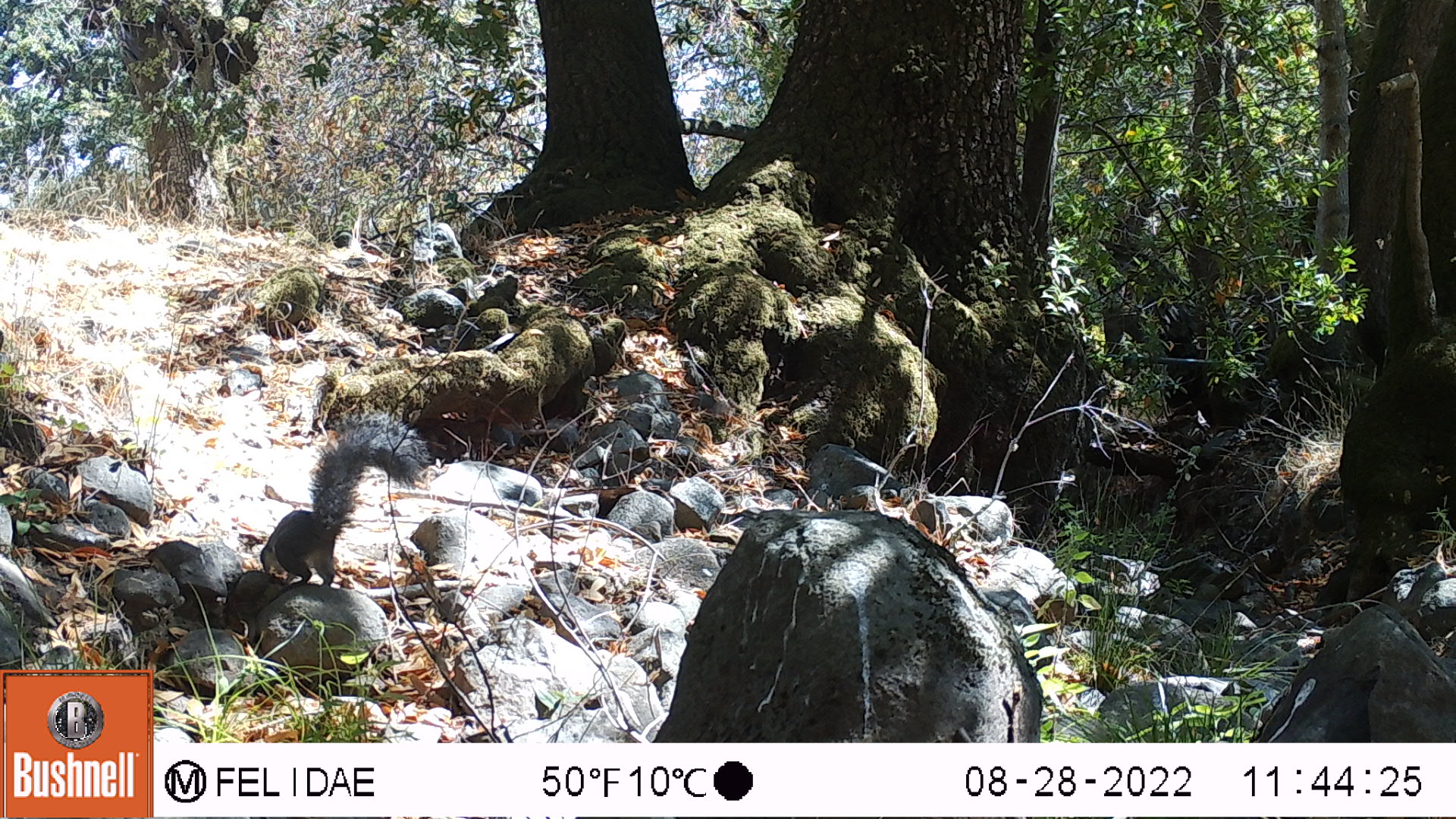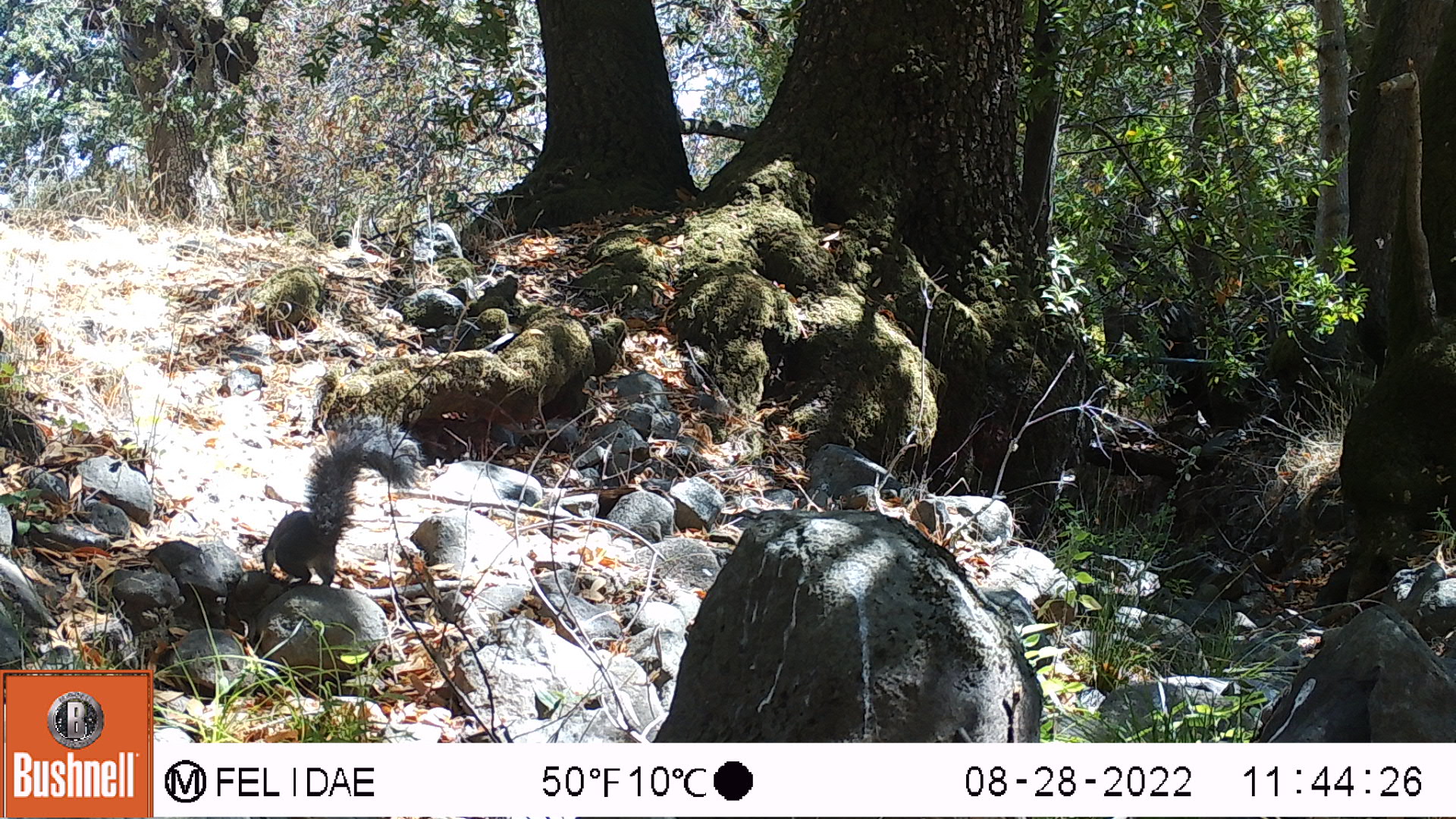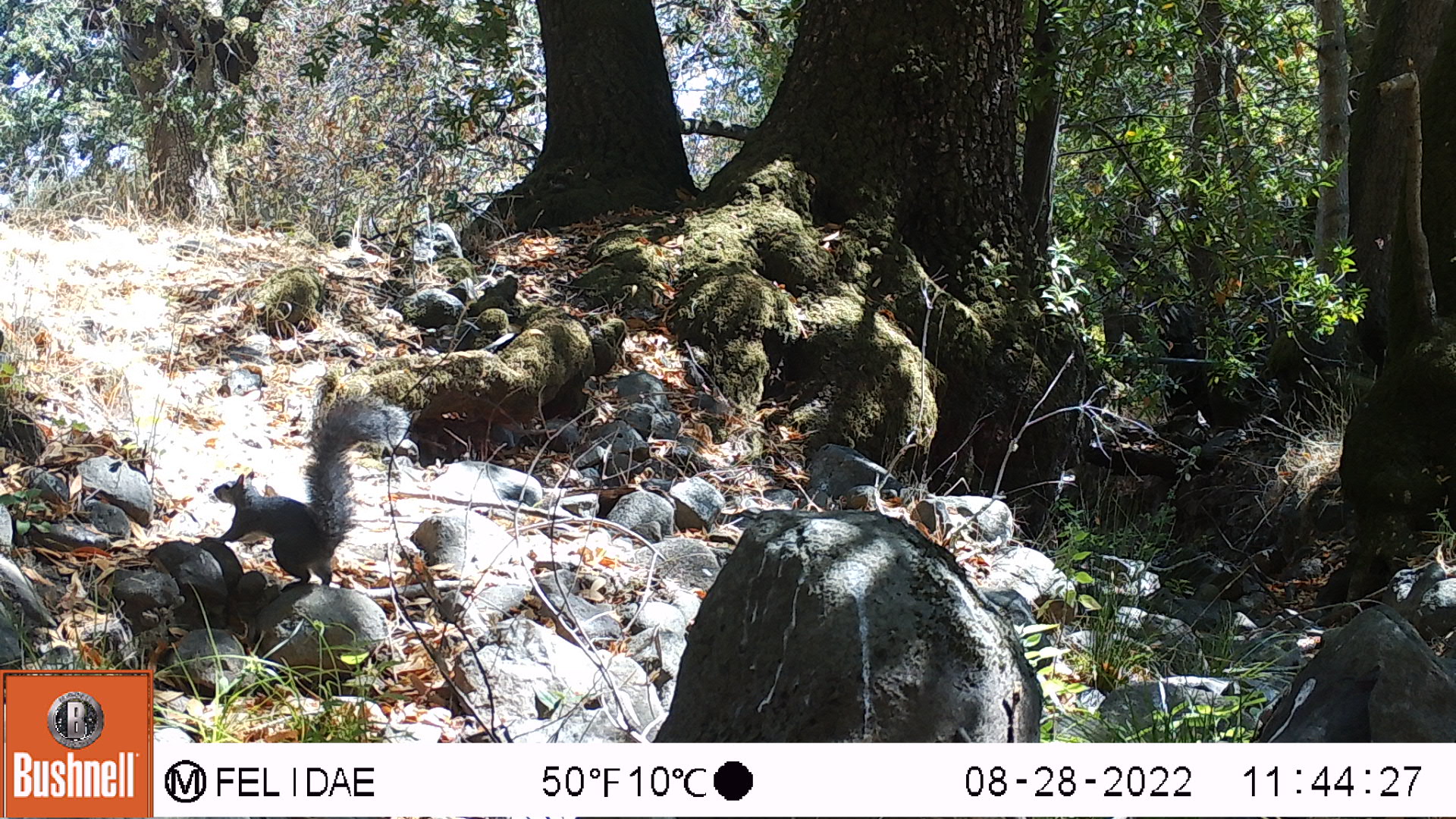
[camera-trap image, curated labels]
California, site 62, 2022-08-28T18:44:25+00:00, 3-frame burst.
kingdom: Animalia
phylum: Chordata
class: Mammalia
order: Rodentia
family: Sciuridae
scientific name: Sciuridae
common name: squirrel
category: unknown squirrel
Unknown squirrel (squirrel) (Sciuridae).